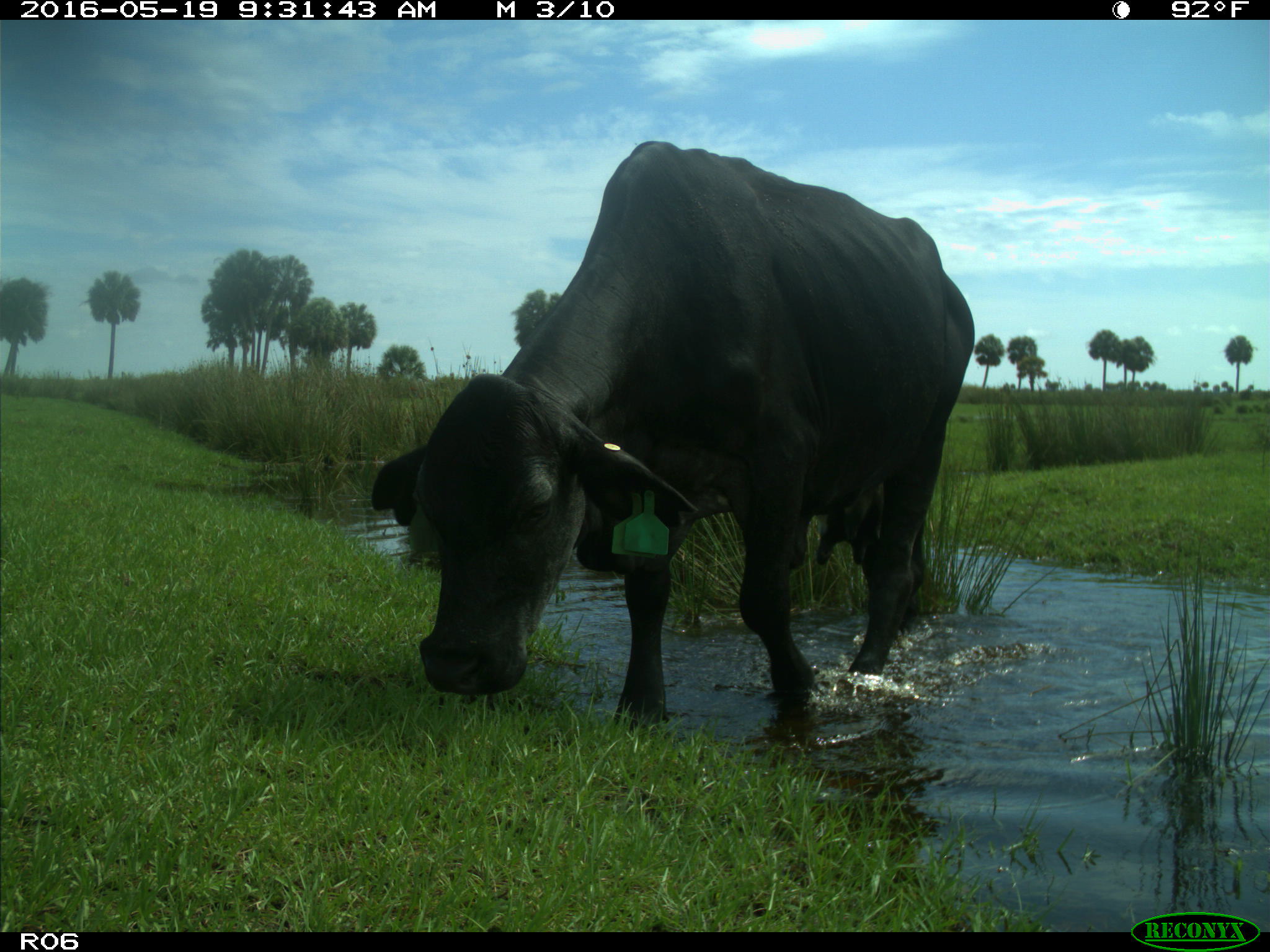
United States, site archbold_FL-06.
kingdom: Animalia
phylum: Chordata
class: Mammalia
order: Artiodactyla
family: Bovidae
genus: Bos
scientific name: Bos taurus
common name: domestic cow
Bos taurus (domestic cow).